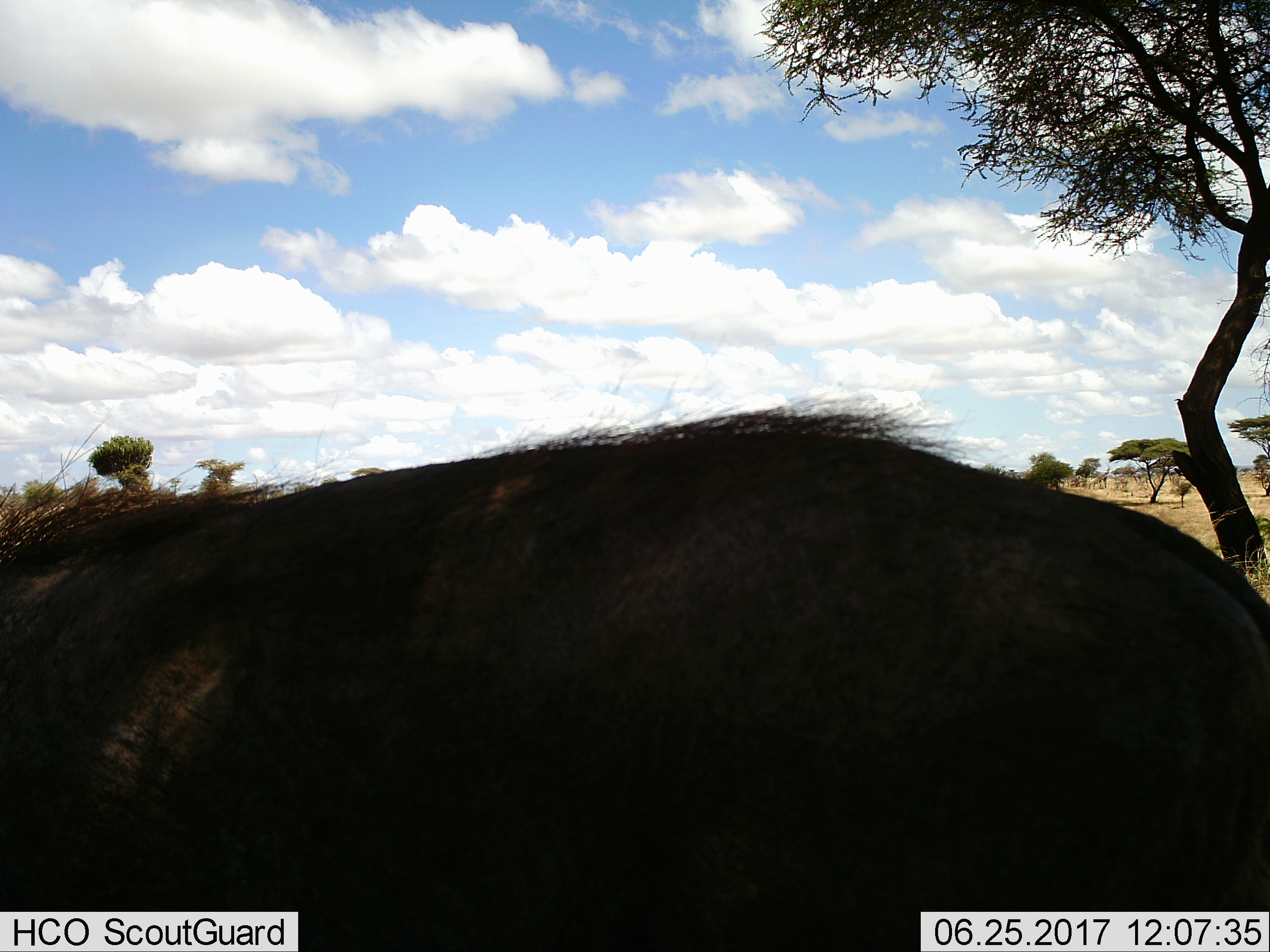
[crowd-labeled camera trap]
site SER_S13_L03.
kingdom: Animalia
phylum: Chordata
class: Mammalia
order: Artiodactyla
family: Suidae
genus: Phacochoerus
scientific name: Phacochoerus africanus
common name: warthog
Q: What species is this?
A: Warthog (Phacochoerus africanus).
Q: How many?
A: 1.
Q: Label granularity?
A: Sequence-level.